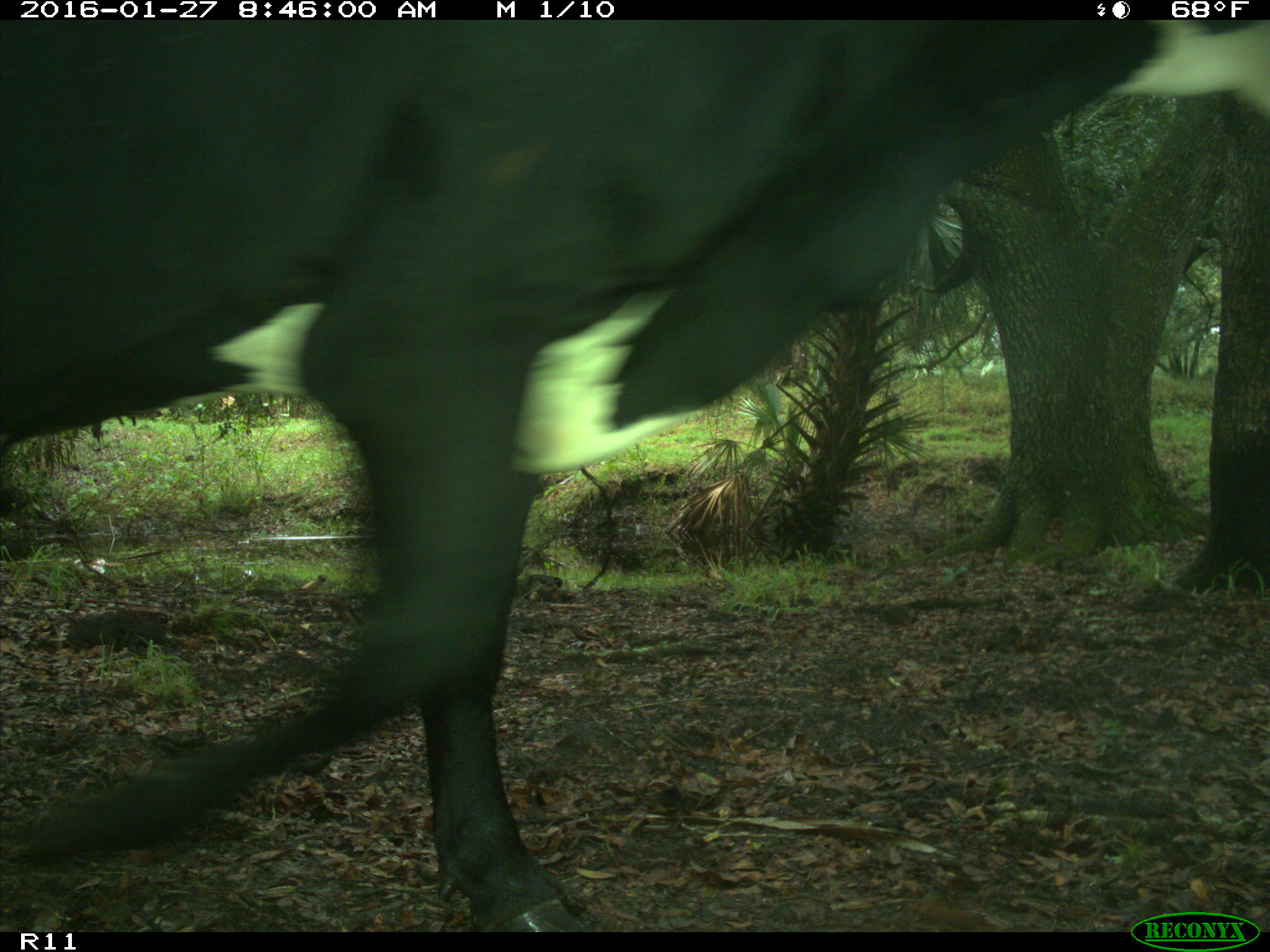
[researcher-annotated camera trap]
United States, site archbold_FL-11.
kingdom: Animalia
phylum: Chordata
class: Mammalia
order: Artiodactyla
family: Bovidae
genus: Bos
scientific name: Bos taurus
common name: domestic cow